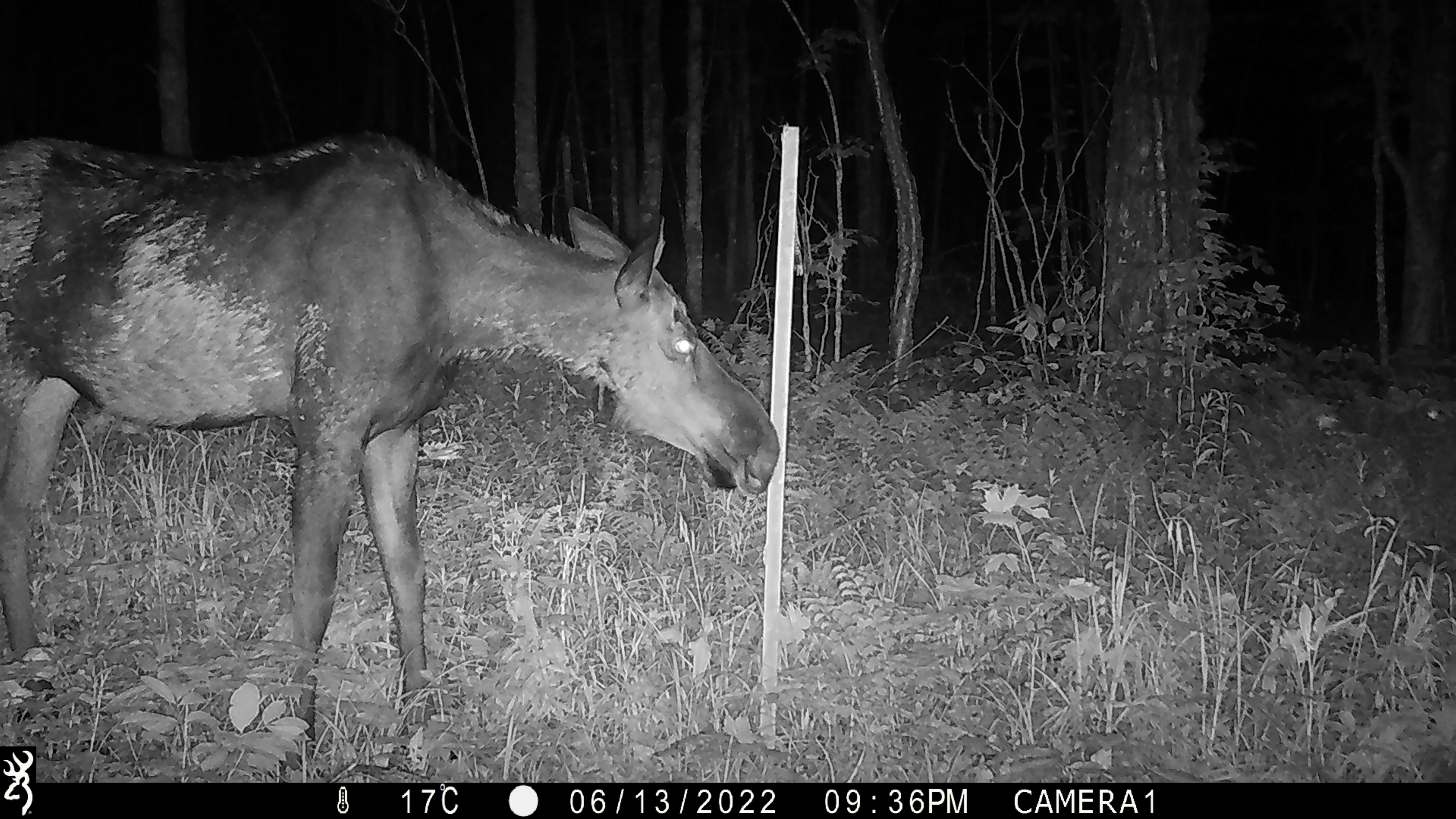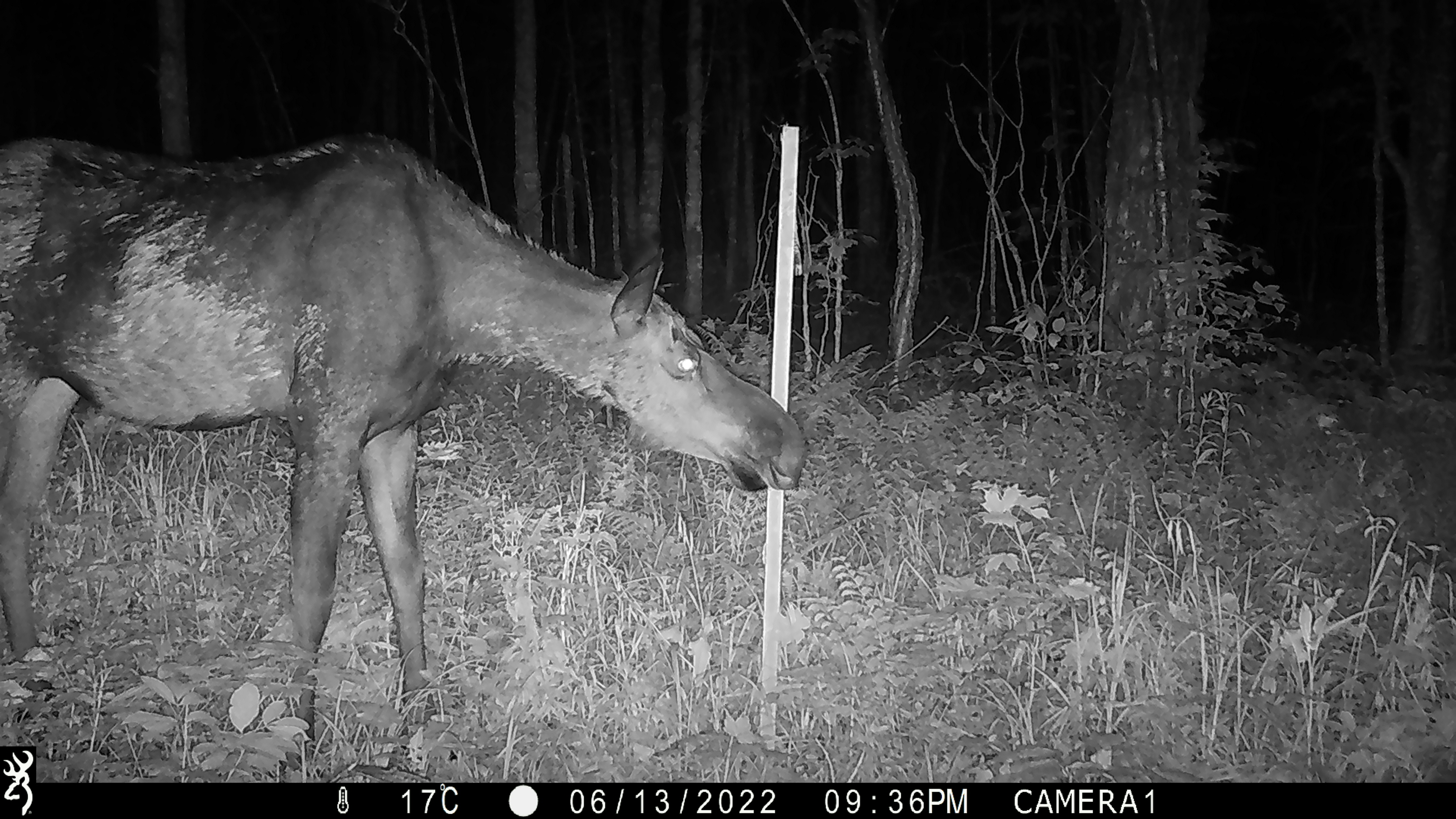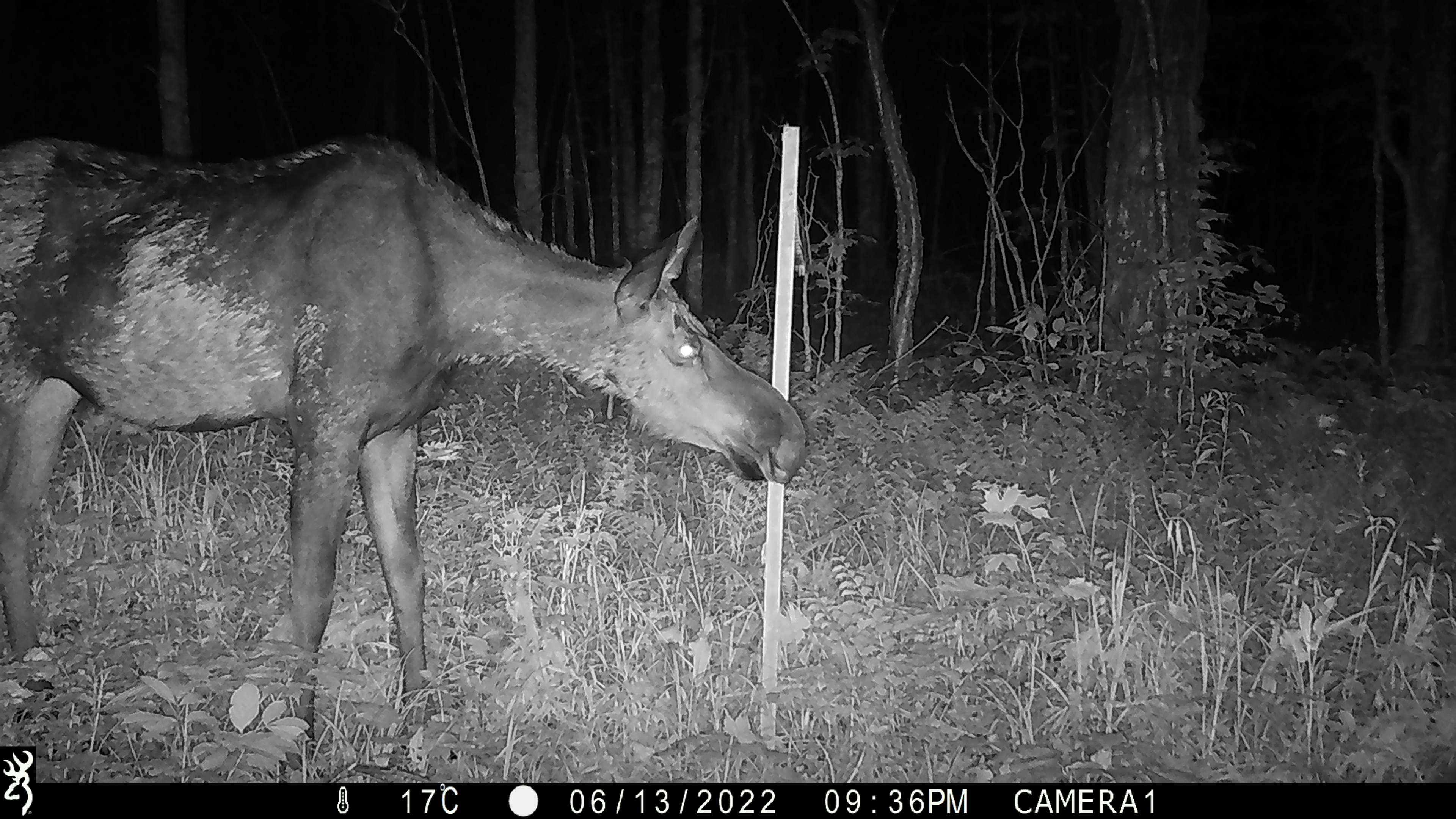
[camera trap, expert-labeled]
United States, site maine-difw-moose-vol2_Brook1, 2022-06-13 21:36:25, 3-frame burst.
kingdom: Animalia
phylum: Chordata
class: Mammalia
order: Artiodactyla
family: Cervidae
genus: Alces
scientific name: Alces alces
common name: moose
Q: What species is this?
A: Moose (Alces alces).